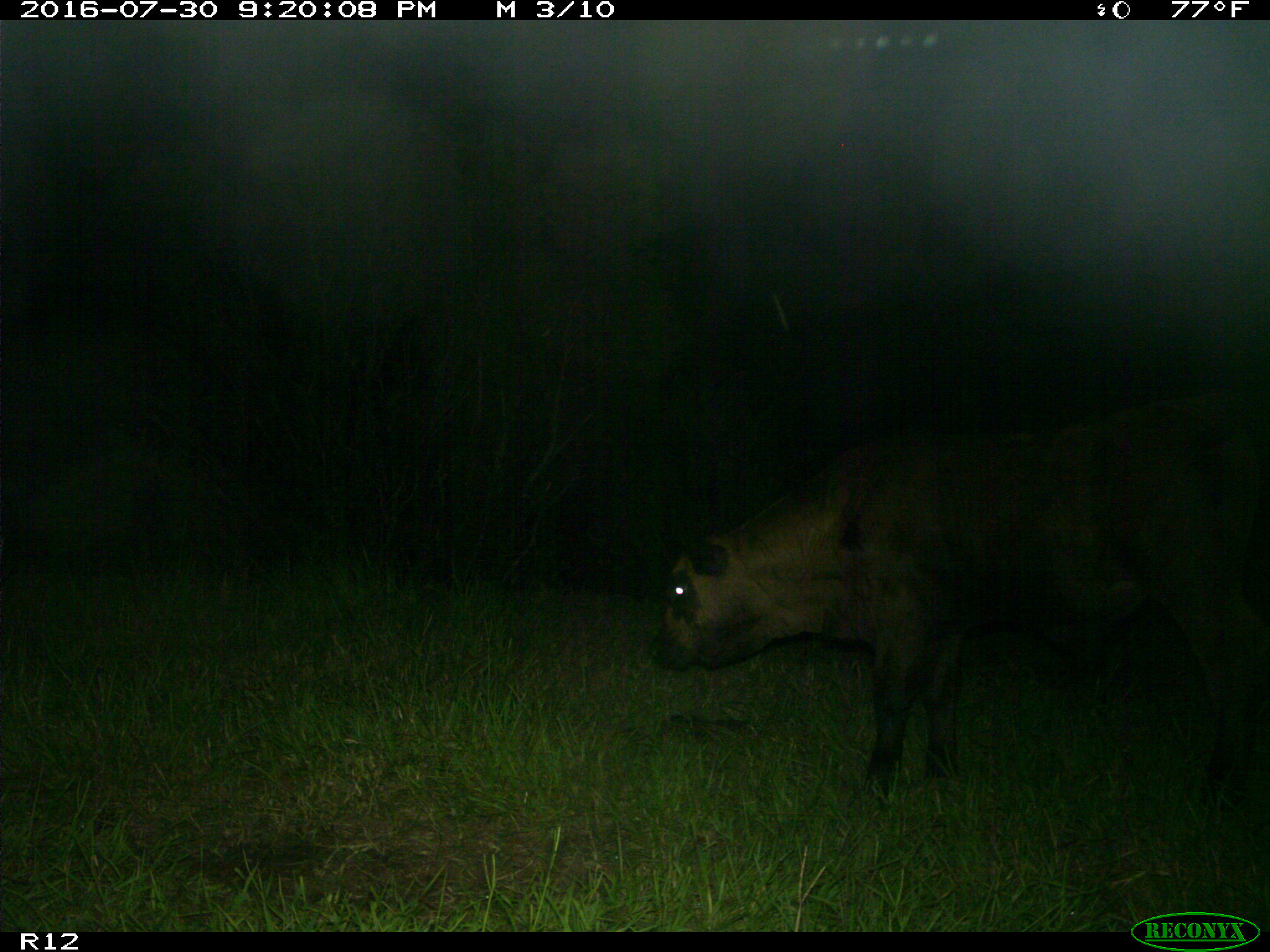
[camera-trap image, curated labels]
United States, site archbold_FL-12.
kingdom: Animalia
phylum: Chordata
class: Mammalia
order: Artiodactyla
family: Bovidae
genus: Bos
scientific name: Bos taurus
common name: domestic cow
Bos taurus (domestic cow).